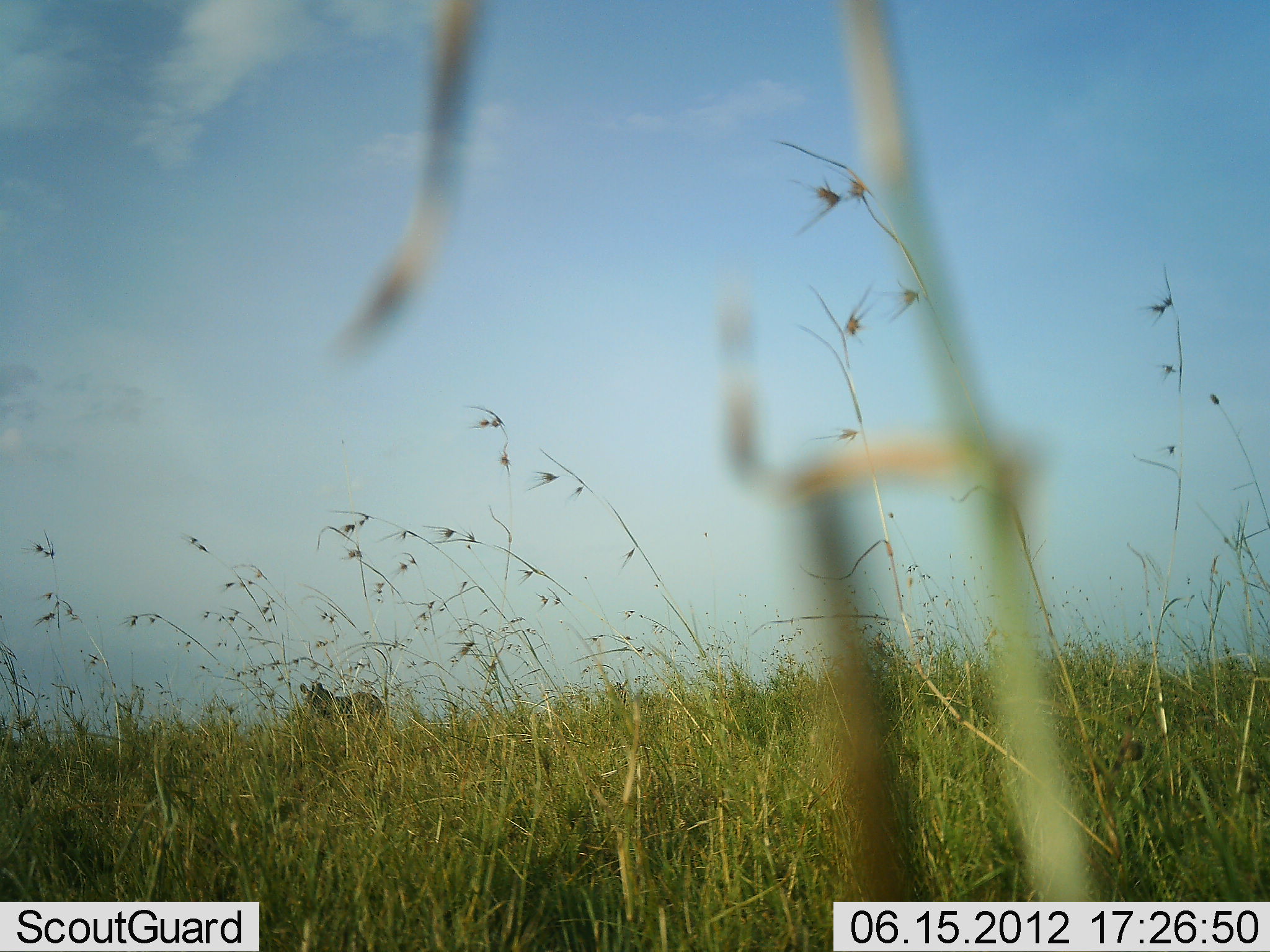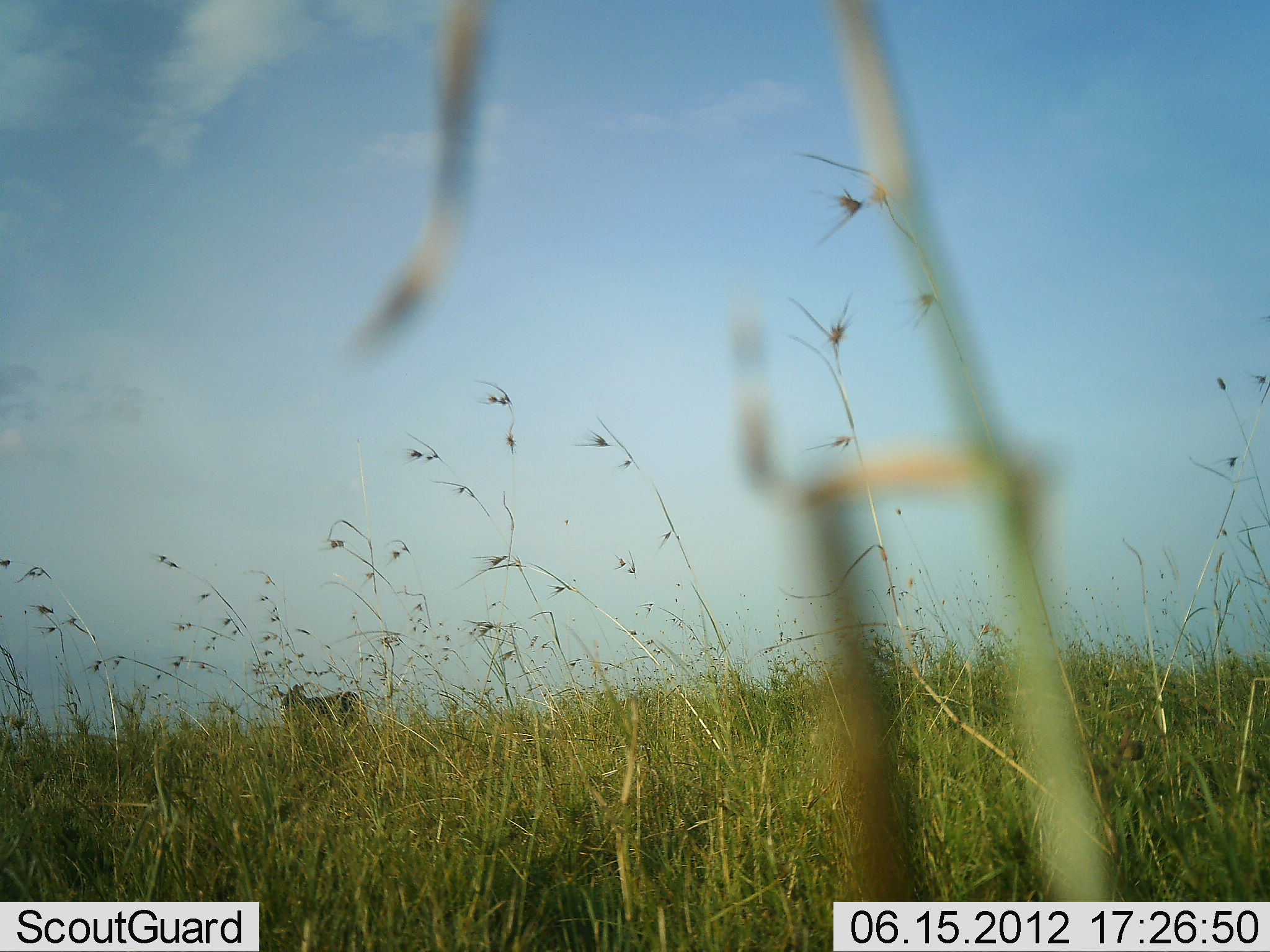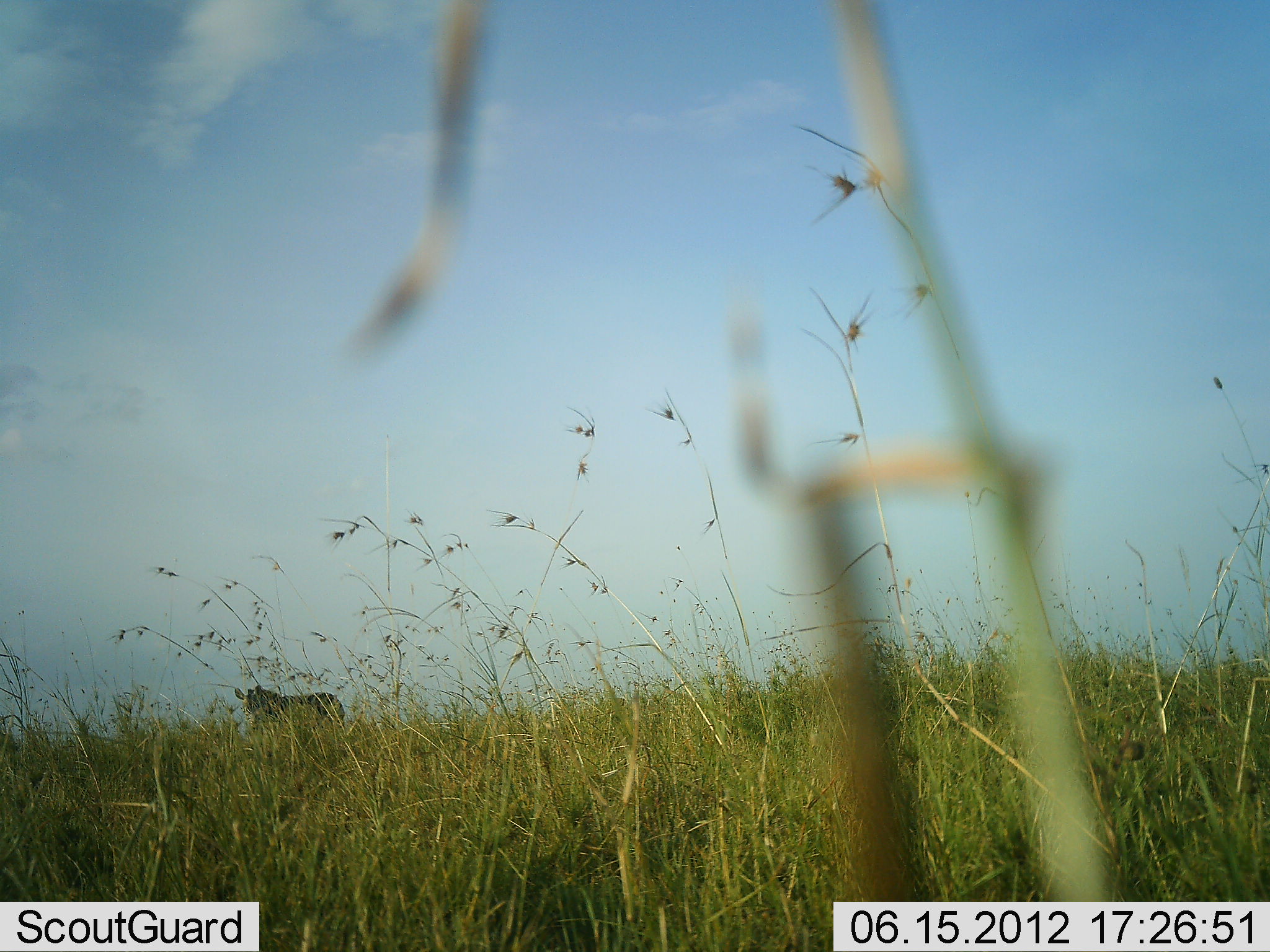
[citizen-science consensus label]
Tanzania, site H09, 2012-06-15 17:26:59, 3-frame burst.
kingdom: Animalia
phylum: Chordata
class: Mammalia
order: Perissodactyla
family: Equidae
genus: Equus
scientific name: Equus quagga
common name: plains zebra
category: zebra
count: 1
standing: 22%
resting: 0%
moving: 78%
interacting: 0%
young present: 0%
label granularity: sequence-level